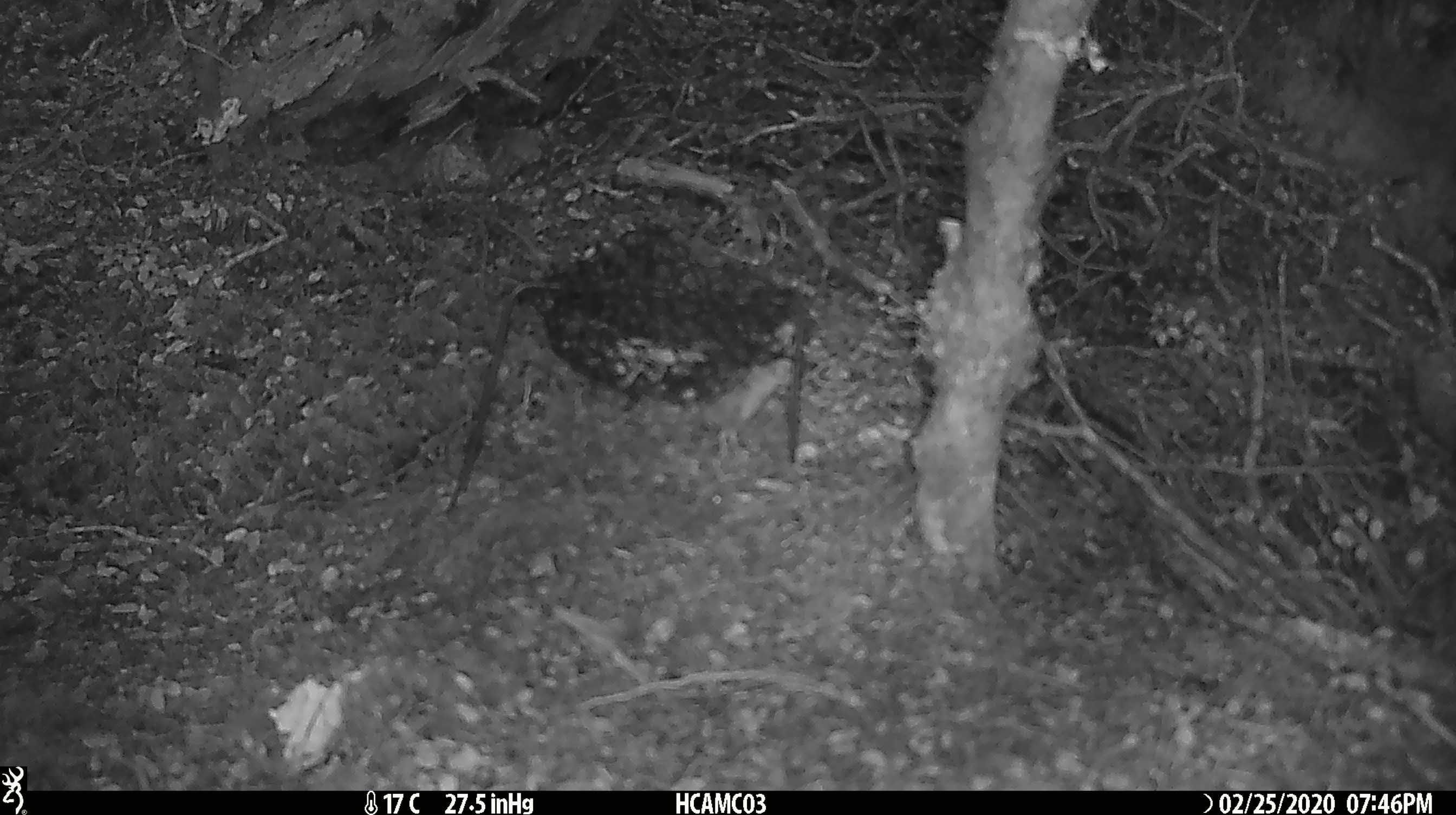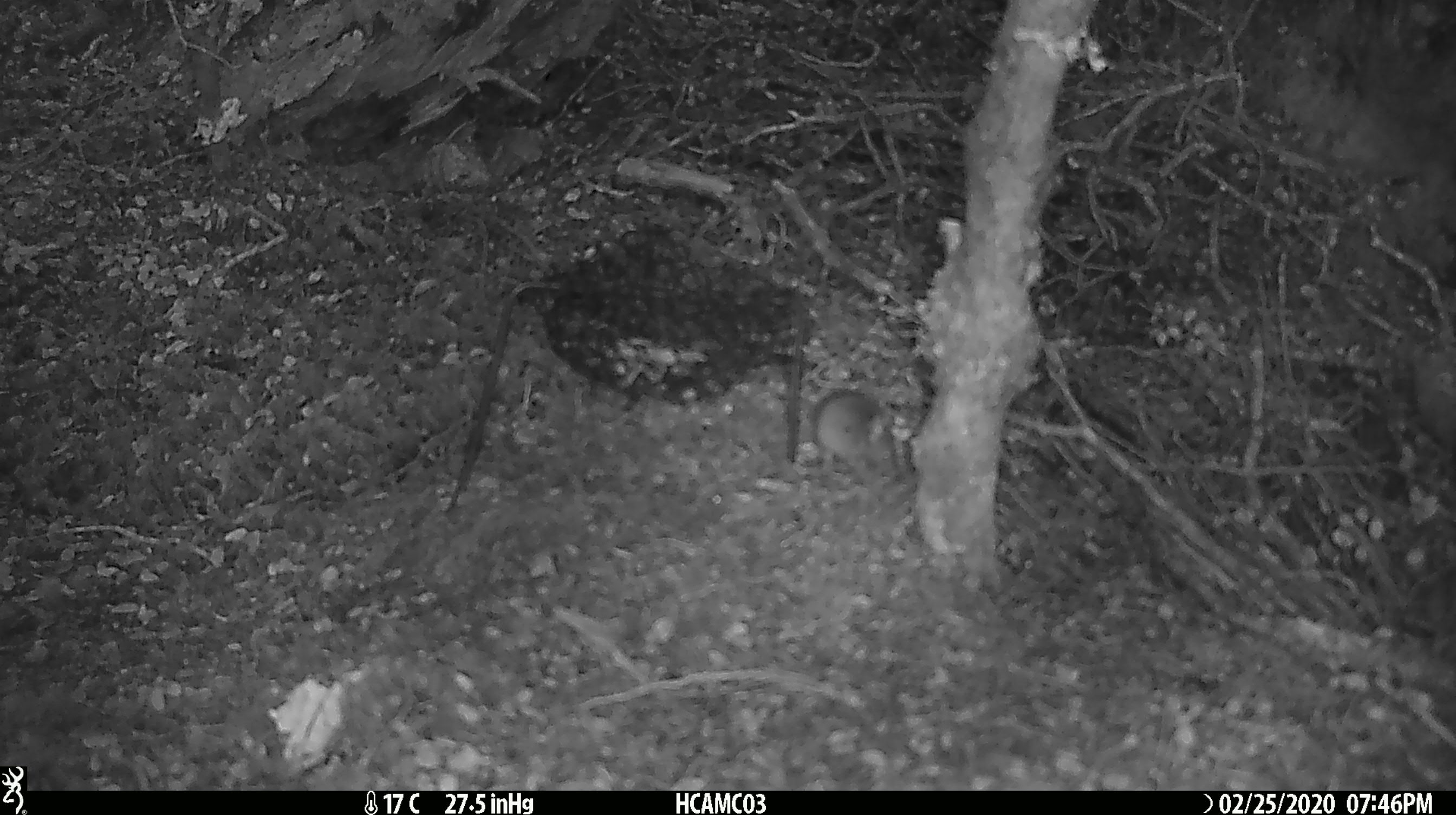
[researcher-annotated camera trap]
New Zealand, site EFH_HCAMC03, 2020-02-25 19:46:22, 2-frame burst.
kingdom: Animalia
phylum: Chordata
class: Mammalia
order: Rodentia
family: Muridae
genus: Mus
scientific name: Mus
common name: mouse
Mouse (Mus).